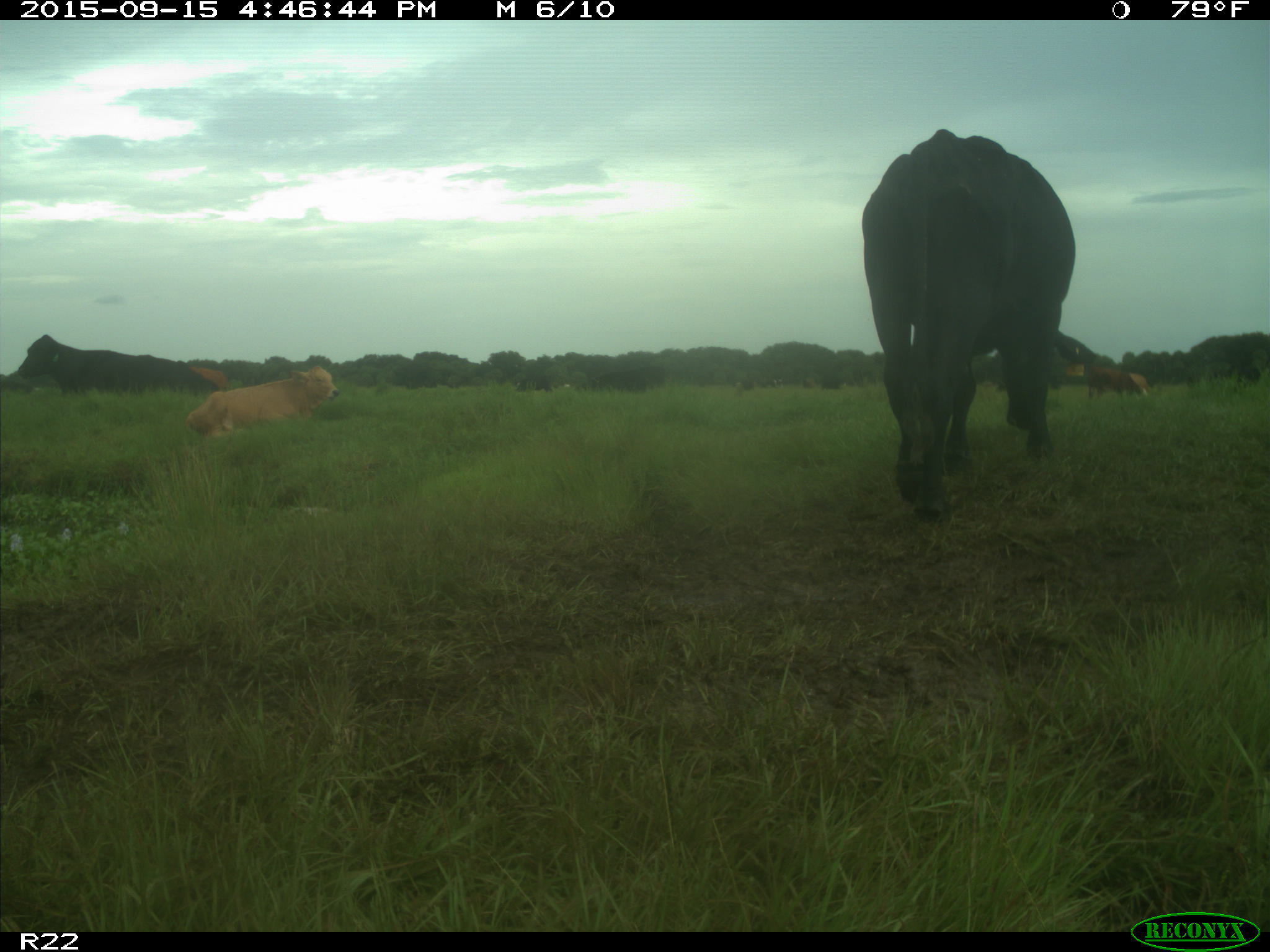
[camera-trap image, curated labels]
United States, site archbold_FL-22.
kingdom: Animalia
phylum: Chordata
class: Mammalia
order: Artiodactyla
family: Bovidae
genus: Bos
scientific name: Bos taurus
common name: domestic cow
Bos taurus (domestic cow).